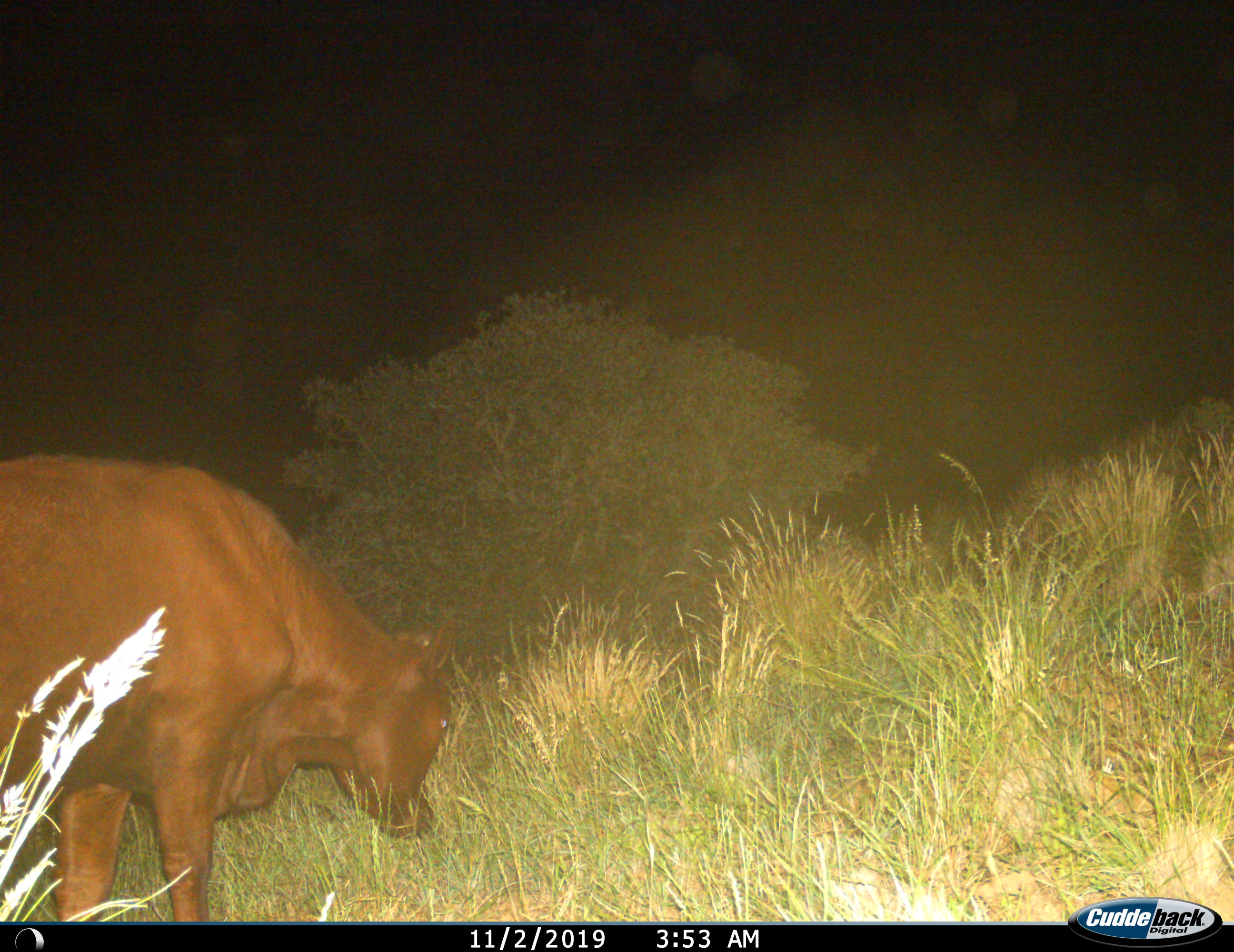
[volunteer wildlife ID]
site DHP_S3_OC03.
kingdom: Animalia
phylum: Chordata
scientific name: Vertebrata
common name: domestic animal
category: domesticanimal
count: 1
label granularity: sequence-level